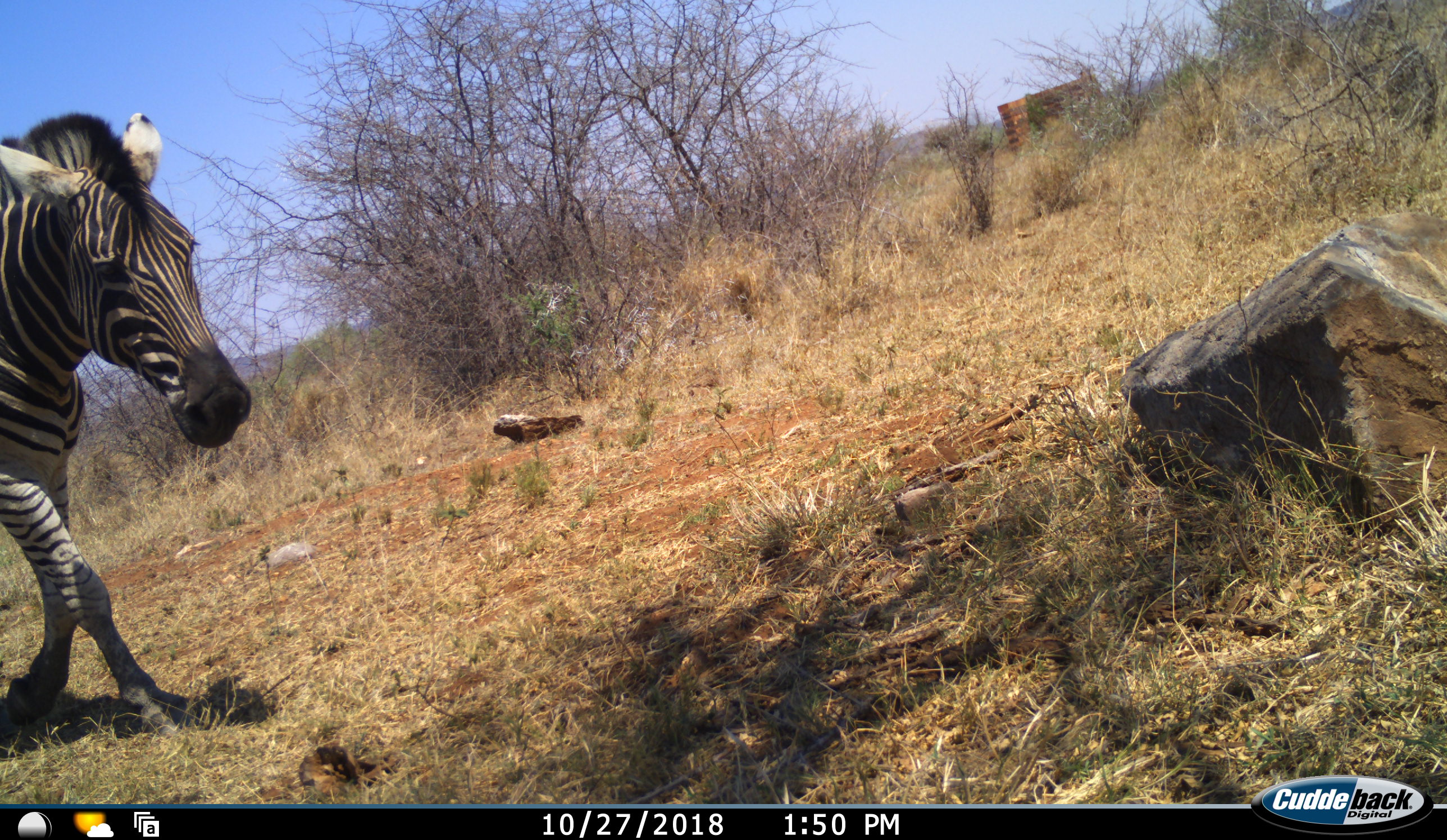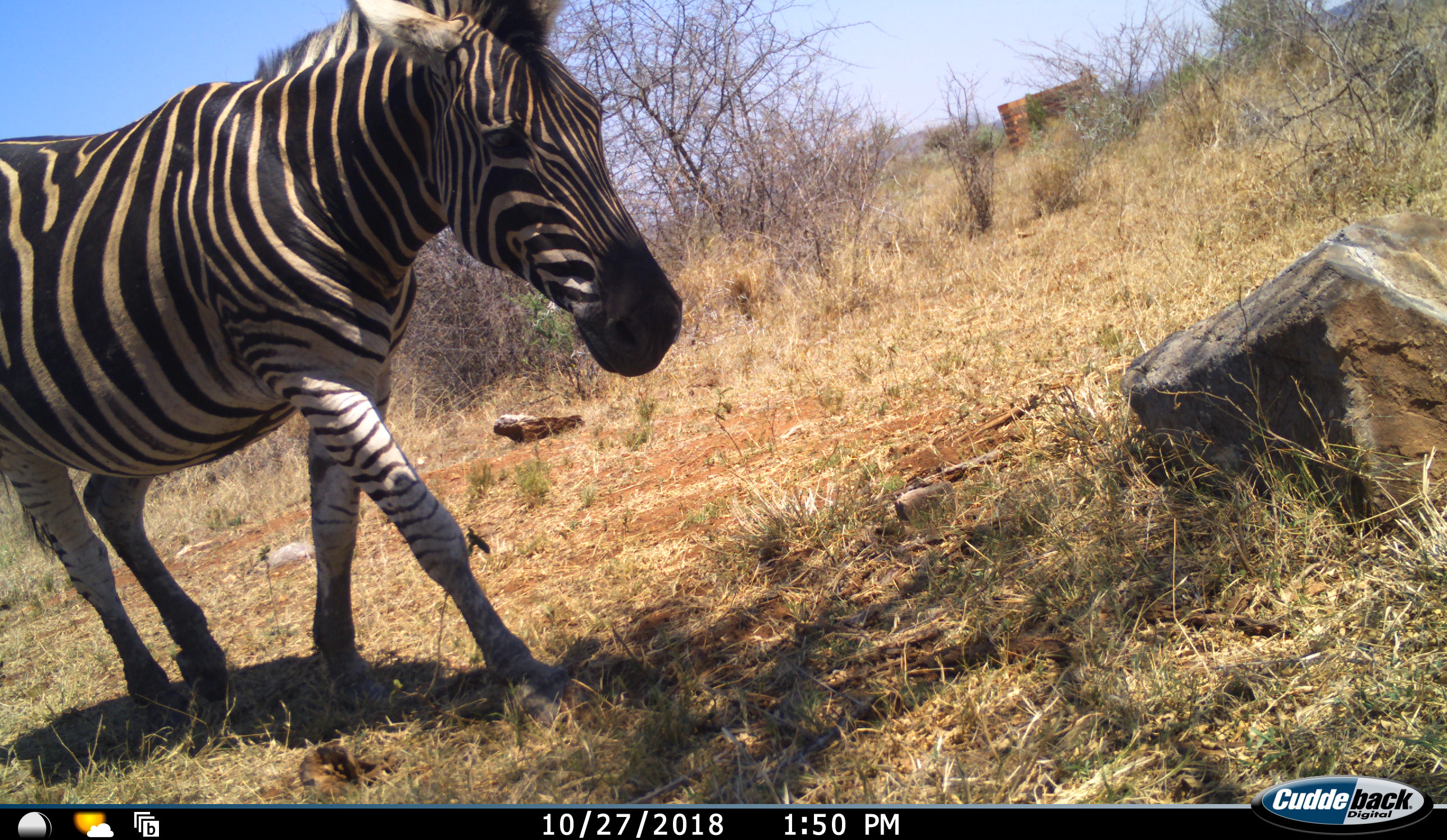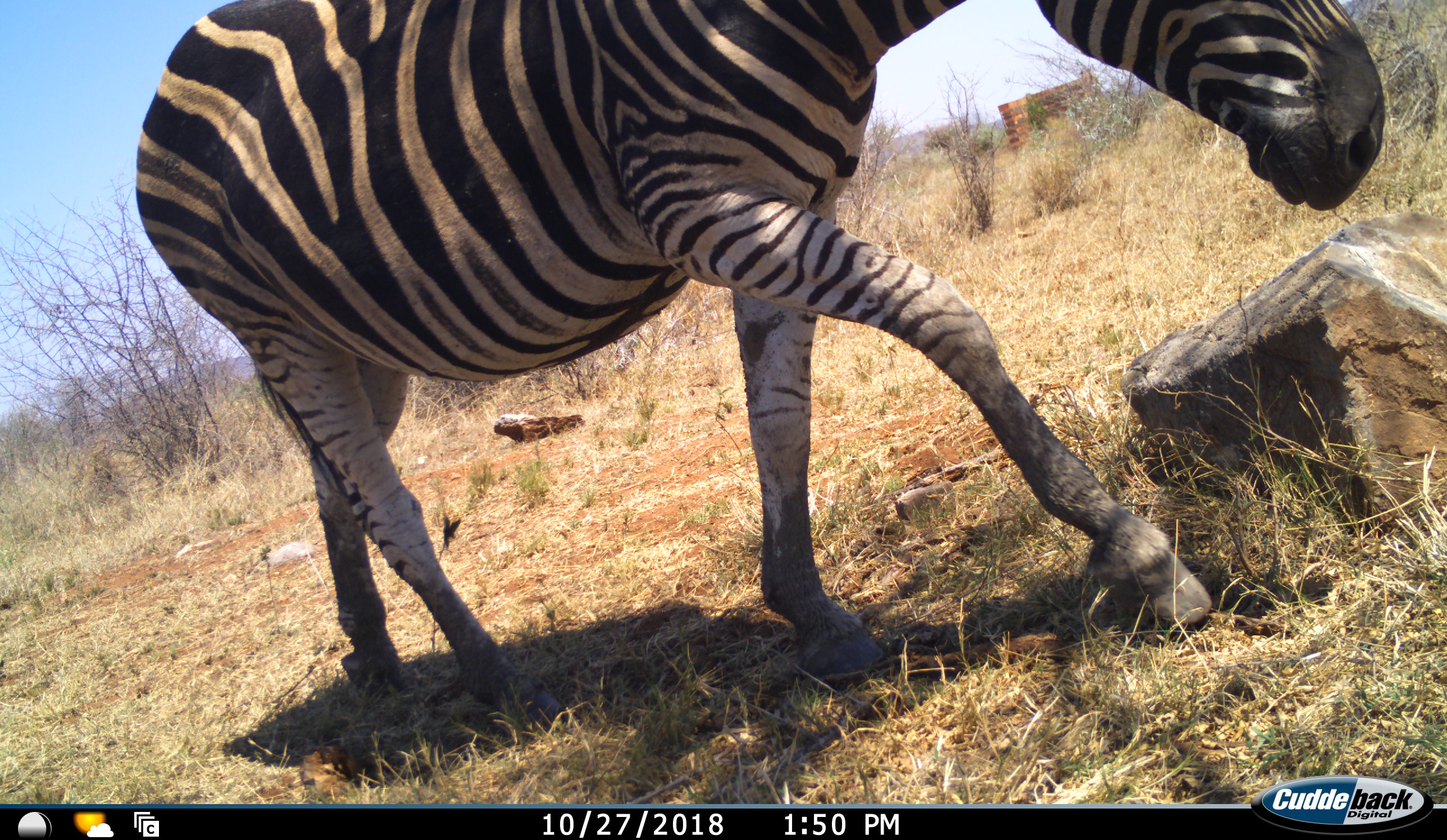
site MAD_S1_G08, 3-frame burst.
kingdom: Animalia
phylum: Chordata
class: Mammalia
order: Perissodactyla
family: Equidae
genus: Equus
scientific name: Equus quagga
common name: plains zebra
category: zebraplains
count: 1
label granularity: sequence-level